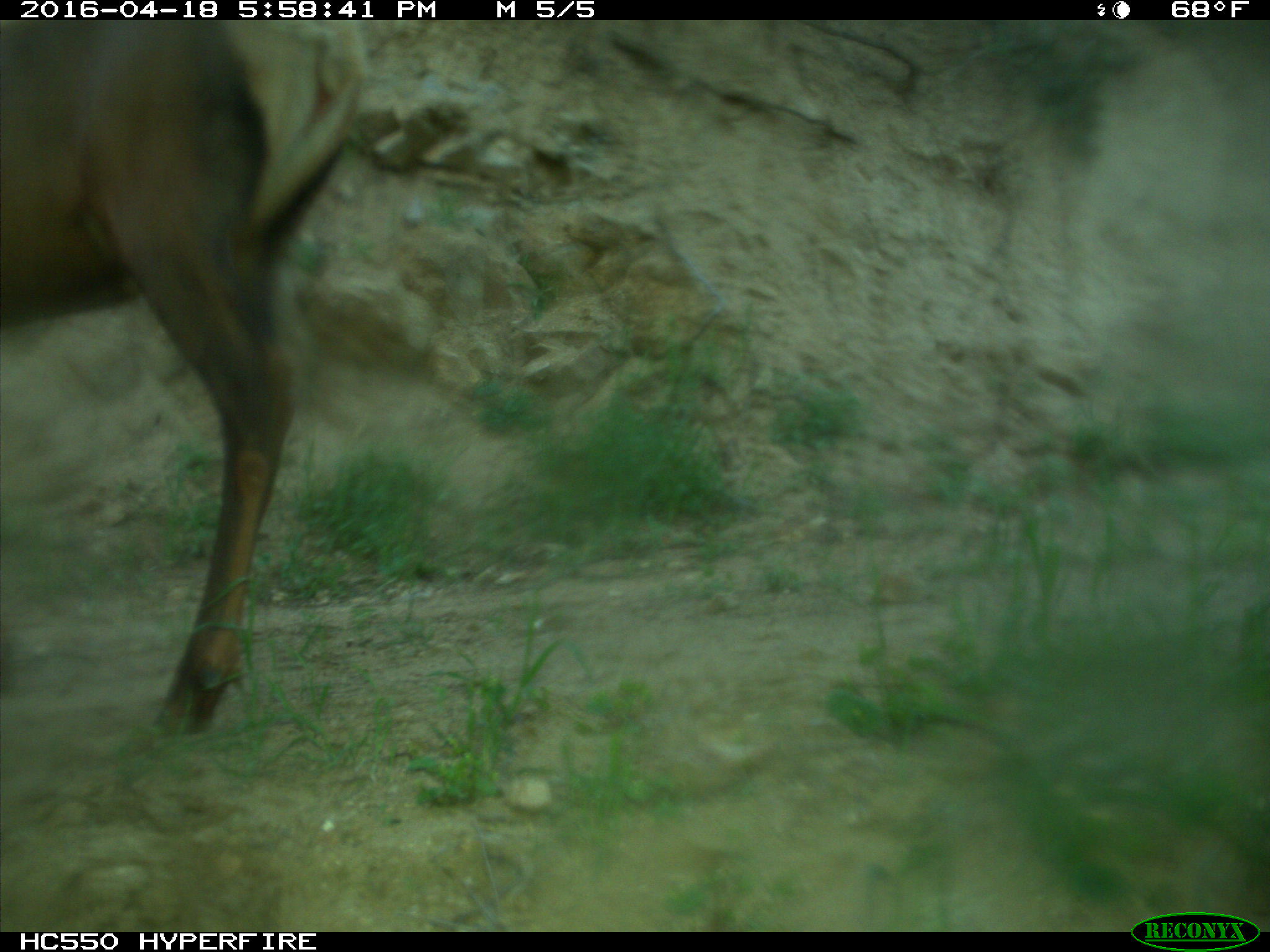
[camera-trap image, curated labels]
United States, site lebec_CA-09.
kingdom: Animalia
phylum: Chordata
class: Mammalia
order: Artiodactyla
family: Cervidae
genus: Cervus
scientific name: Cervus canadensis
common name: elk